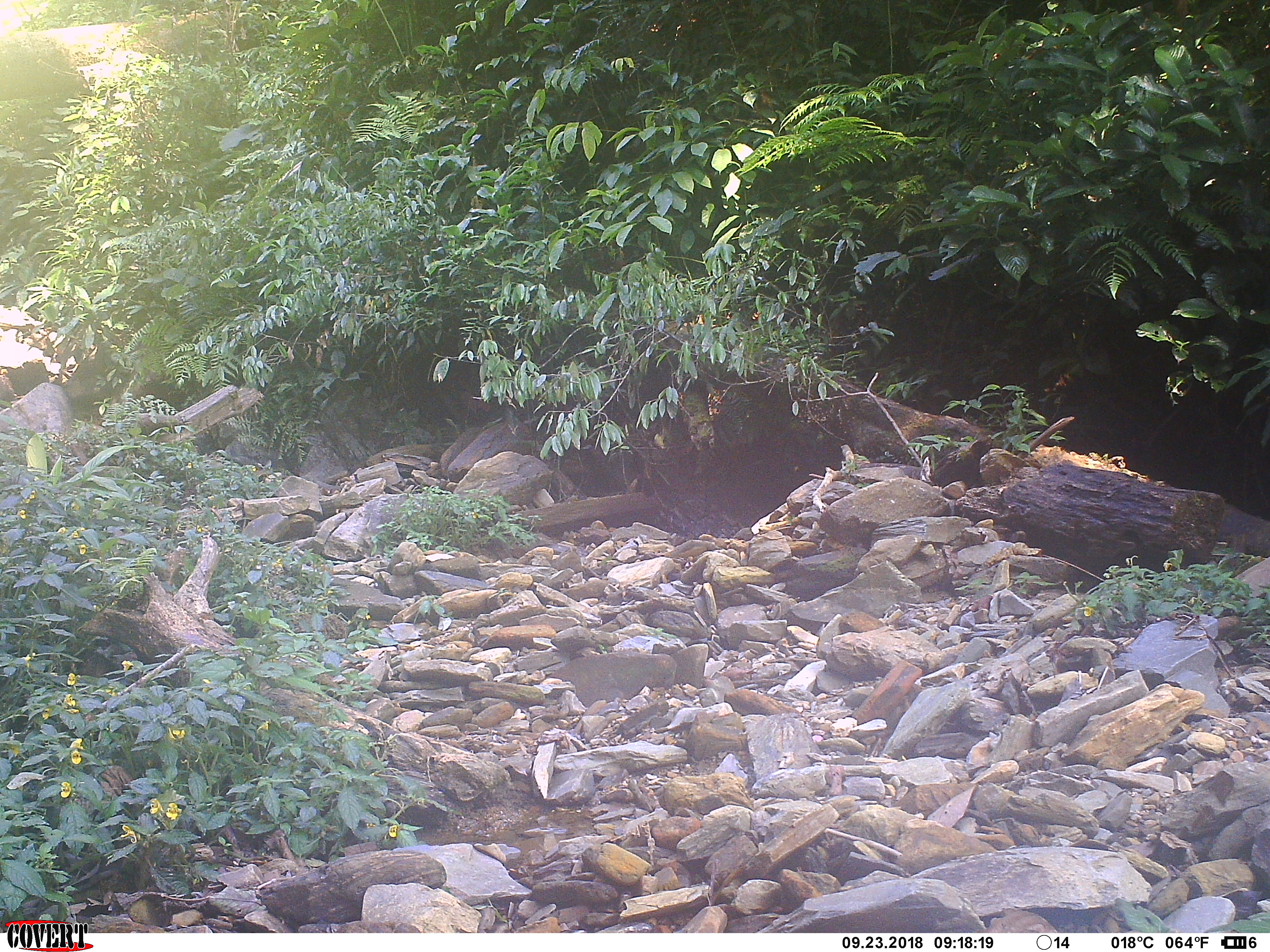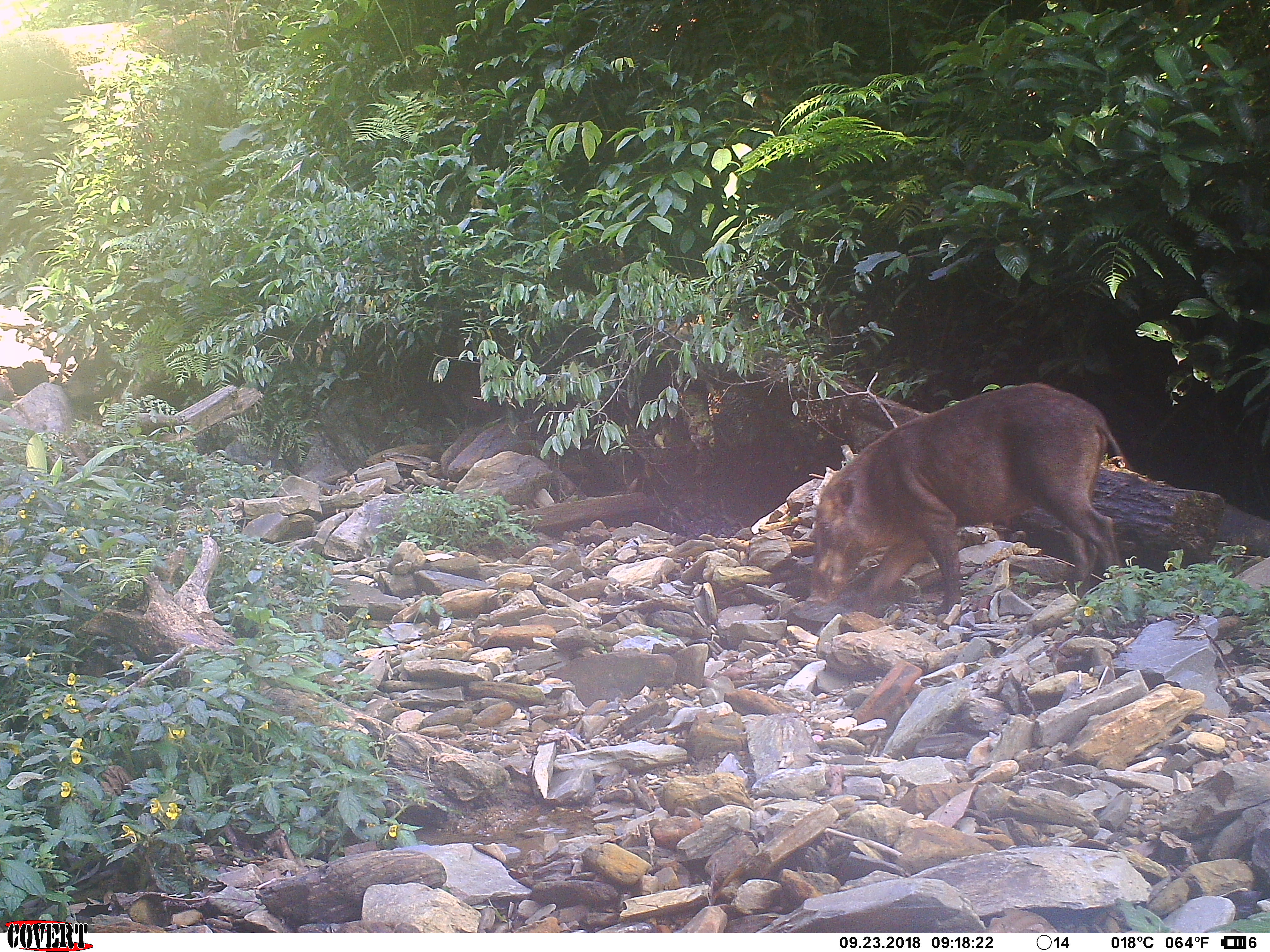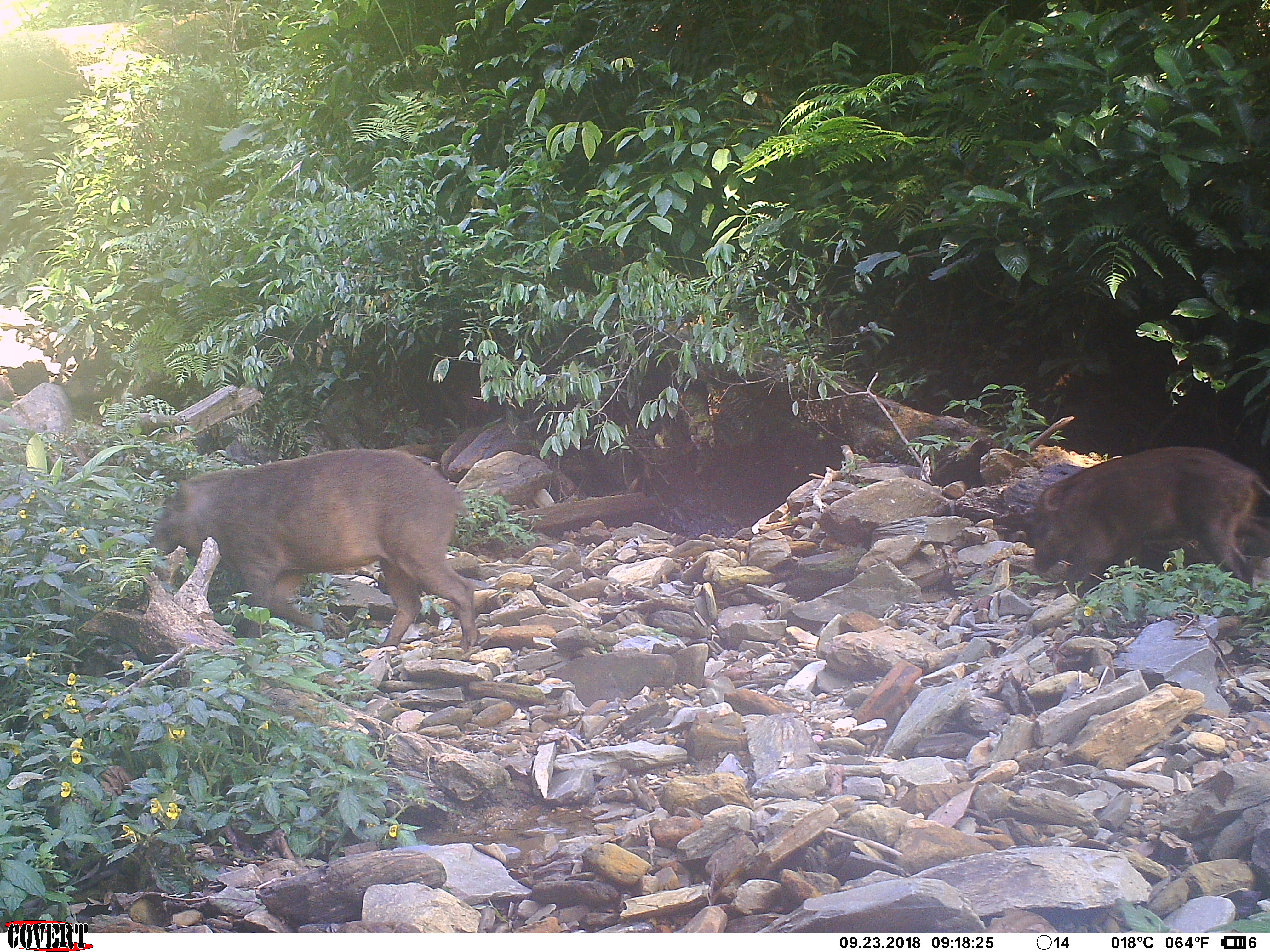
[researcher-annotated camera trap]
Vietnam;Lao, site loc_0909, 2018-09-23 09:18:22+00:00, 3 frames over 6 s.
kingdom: Animalia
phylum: Chordata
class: Mammalia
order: Artiodactyla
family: Suidae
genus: Sus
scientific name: Sus scrofa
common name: eurasian wild pig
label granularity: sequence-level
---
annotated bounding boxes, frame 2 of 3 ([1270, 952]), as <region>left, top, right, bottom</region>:
eurasian wild pig: <region>804, 381, 1136, 616</region>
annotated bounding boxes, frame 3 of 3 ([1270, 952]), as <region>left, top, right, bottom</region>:
eurasian wild pig: <region>138, 447, 478, 655</region>; <region>1025, 444, 1269, 603</region>